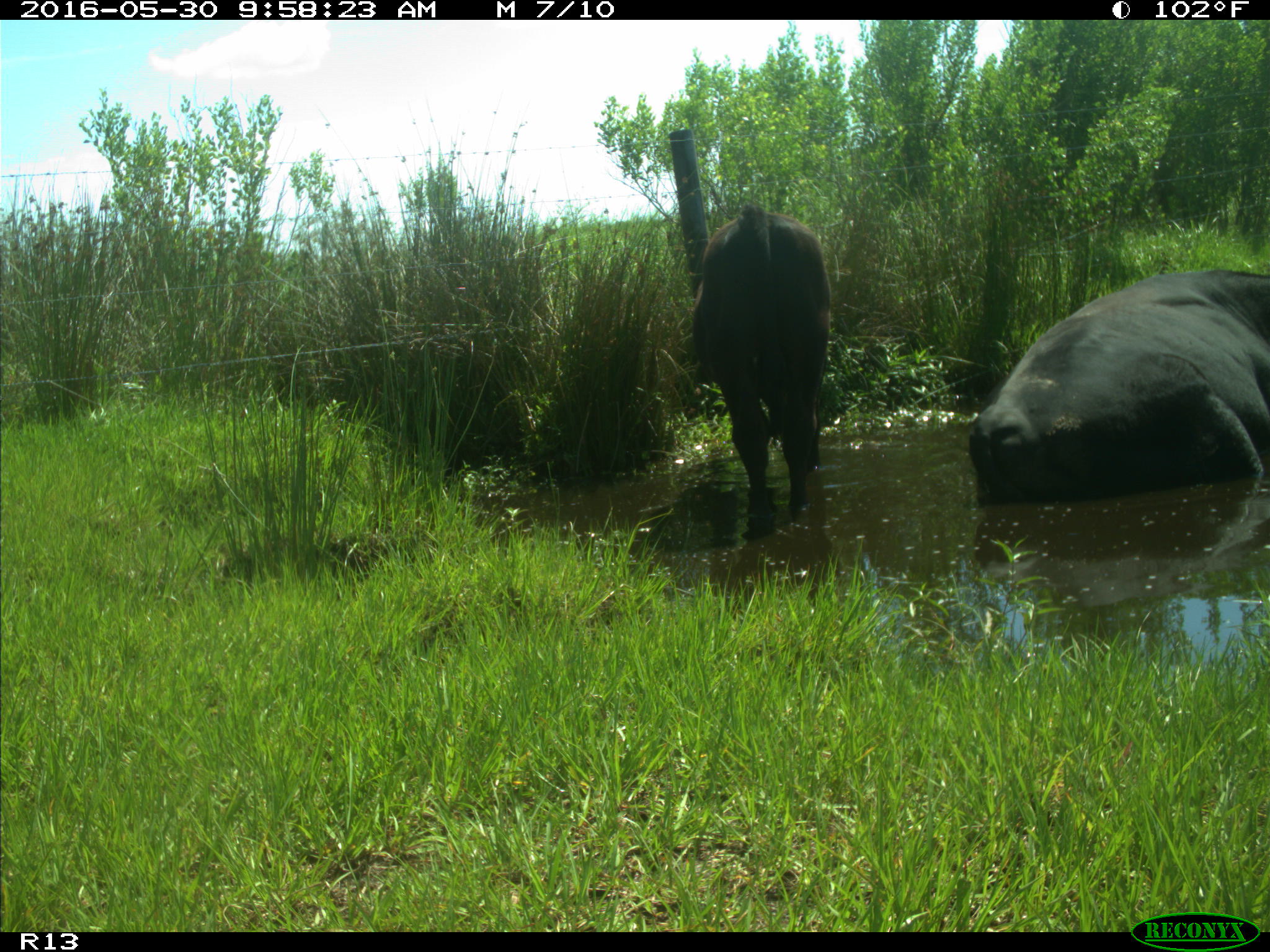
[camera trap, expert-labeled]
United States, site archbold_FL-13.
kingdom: Animalia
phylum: Chordata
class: Mammalia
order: Artiodactyla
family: Bovidae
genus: Bos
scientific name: Bos taurus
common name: domestic cow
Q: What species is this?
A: Bos taurus (domestic cow).